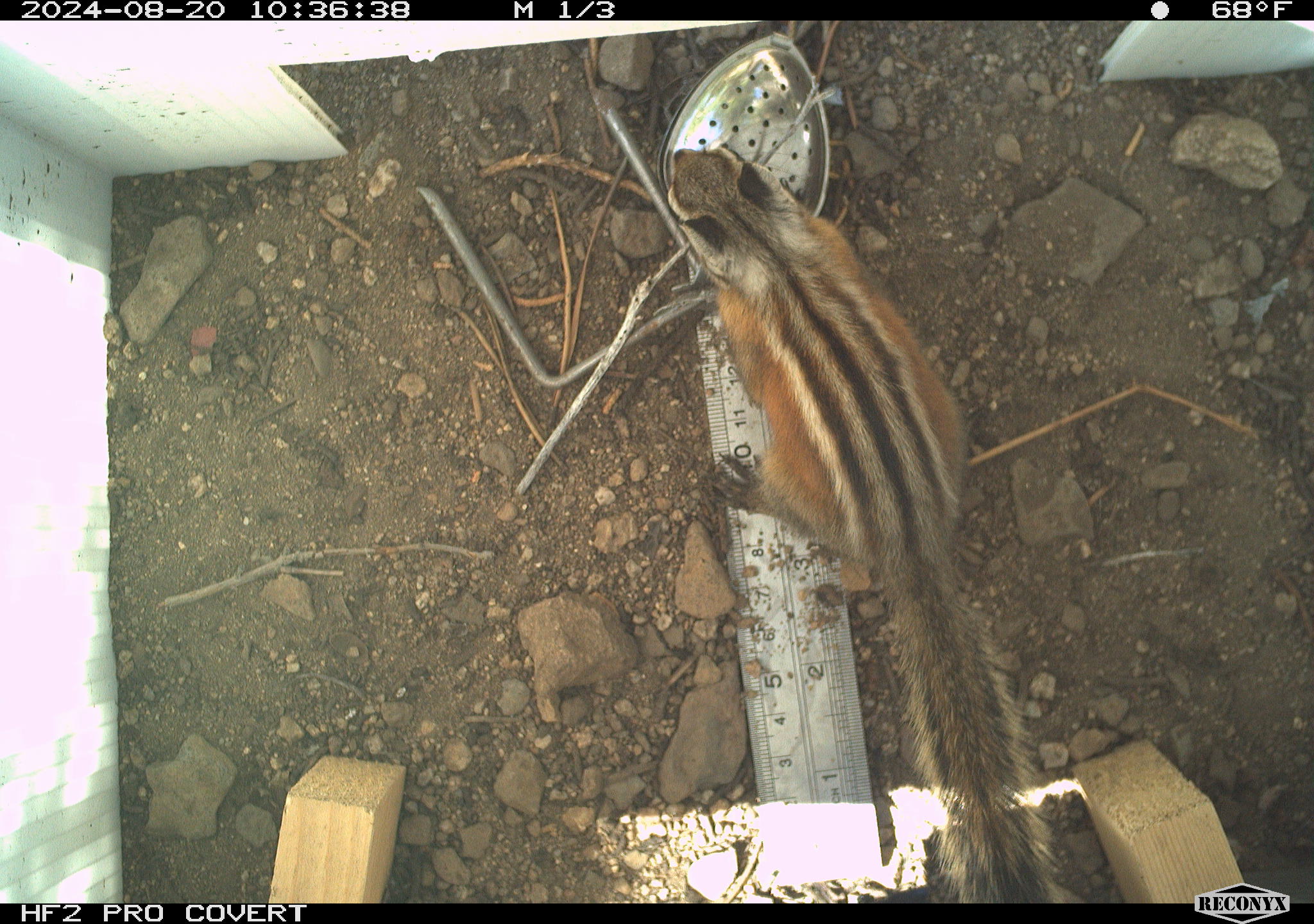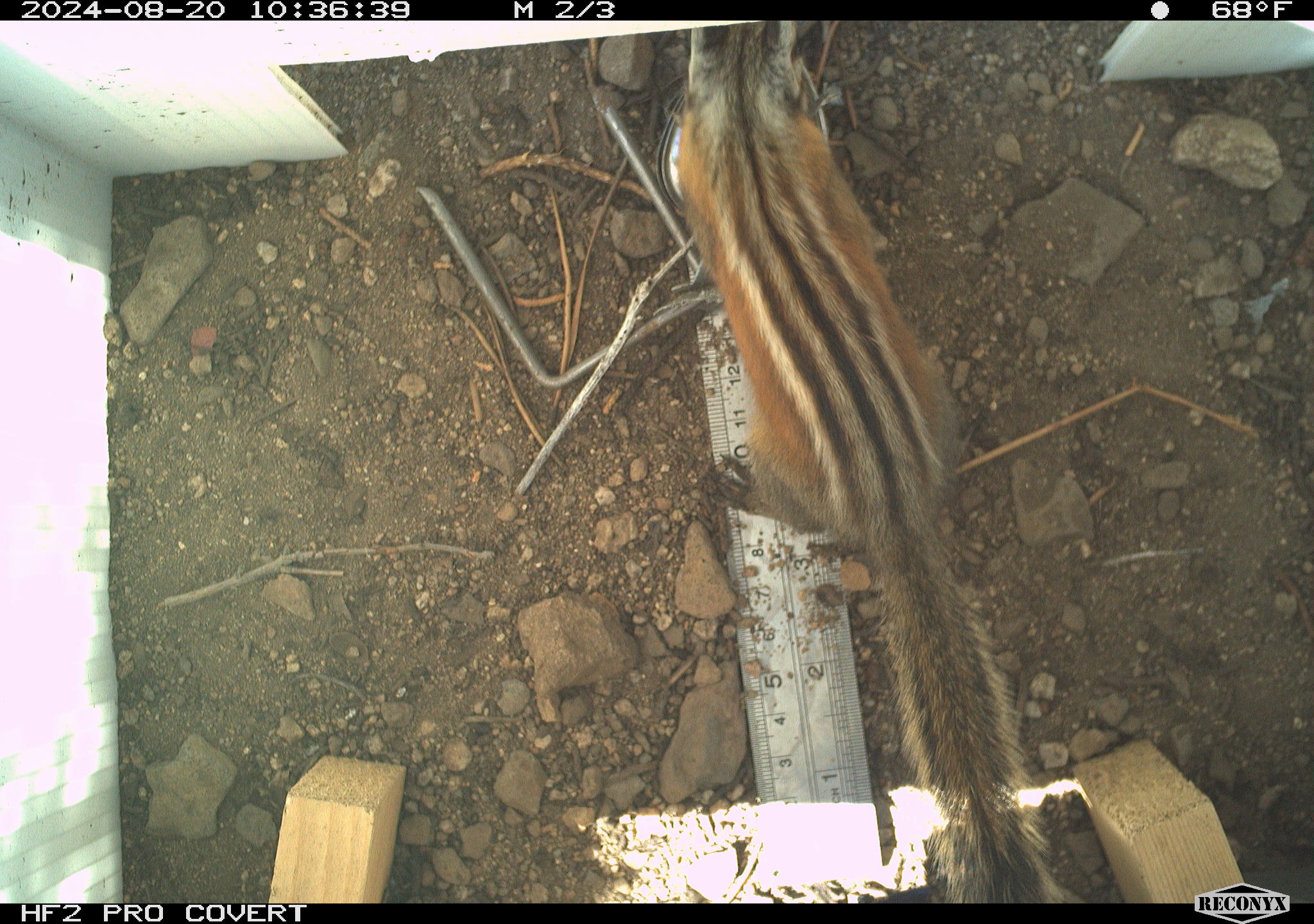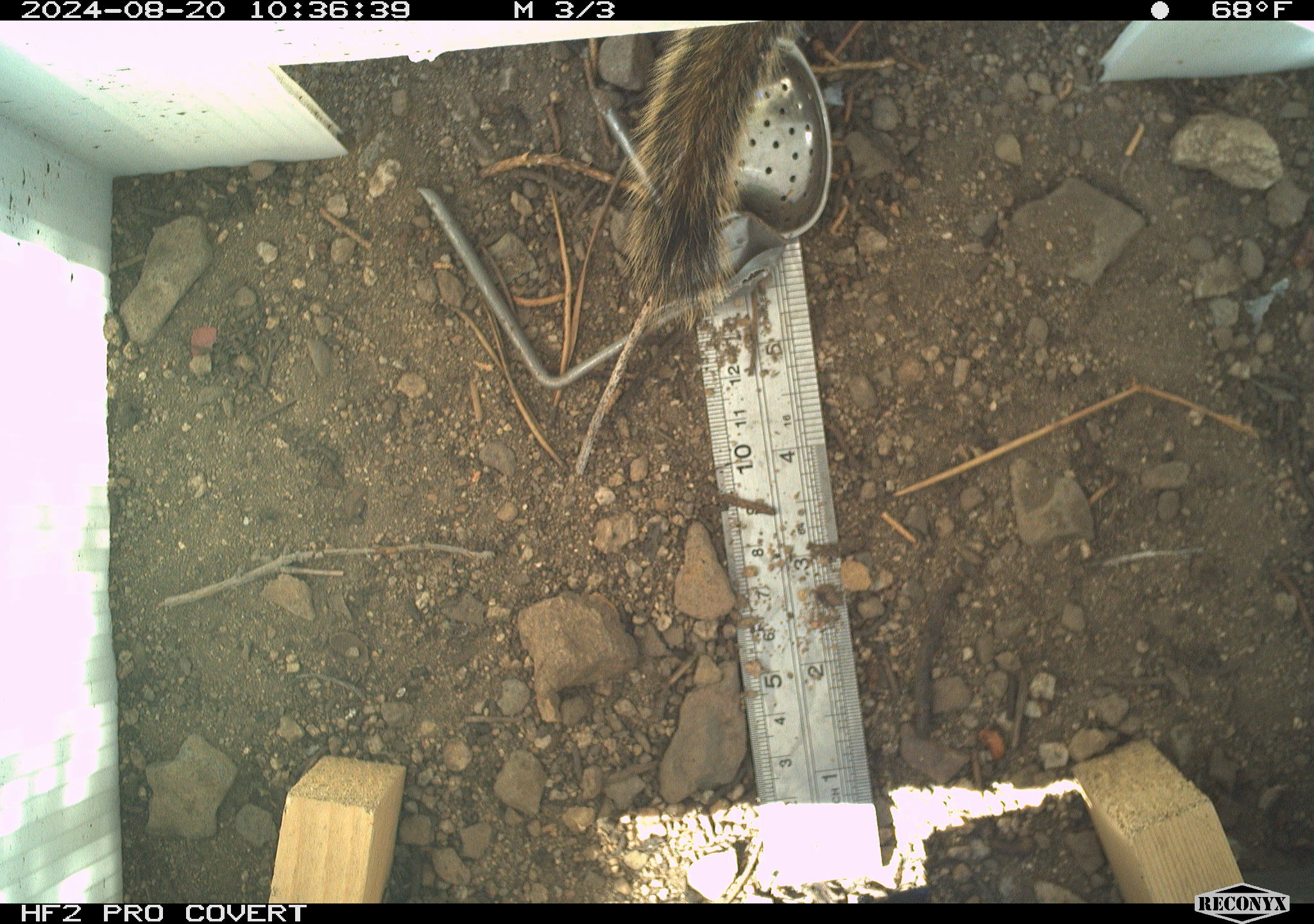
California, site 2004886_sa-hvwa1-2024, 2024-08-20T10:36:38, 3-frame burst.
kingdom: Animalia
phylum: Chordata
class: Mammalia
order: Rodentia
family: Sciuridae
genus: Neotamias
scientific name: Neotamias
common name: western chipmunks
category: neotamias species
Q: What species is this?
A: Neotamias species (western chipmunks) (Neotamias).